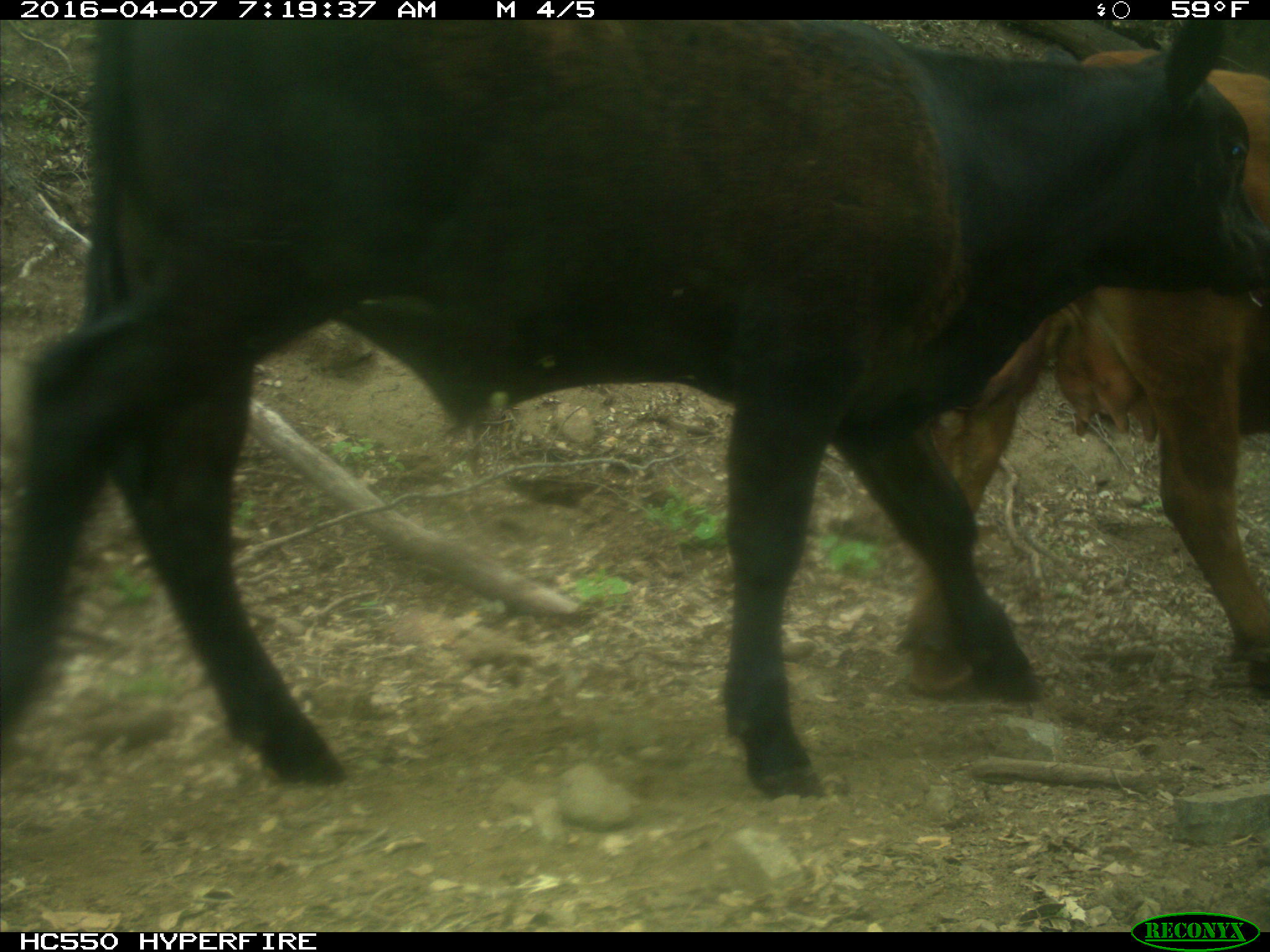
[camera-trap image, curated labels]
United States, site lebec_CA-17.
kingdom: Animalia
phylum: Chordata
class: Mammalia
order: Artiodactyla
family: Bovidae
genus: Bos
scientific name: Bos taurus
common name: domestic cow